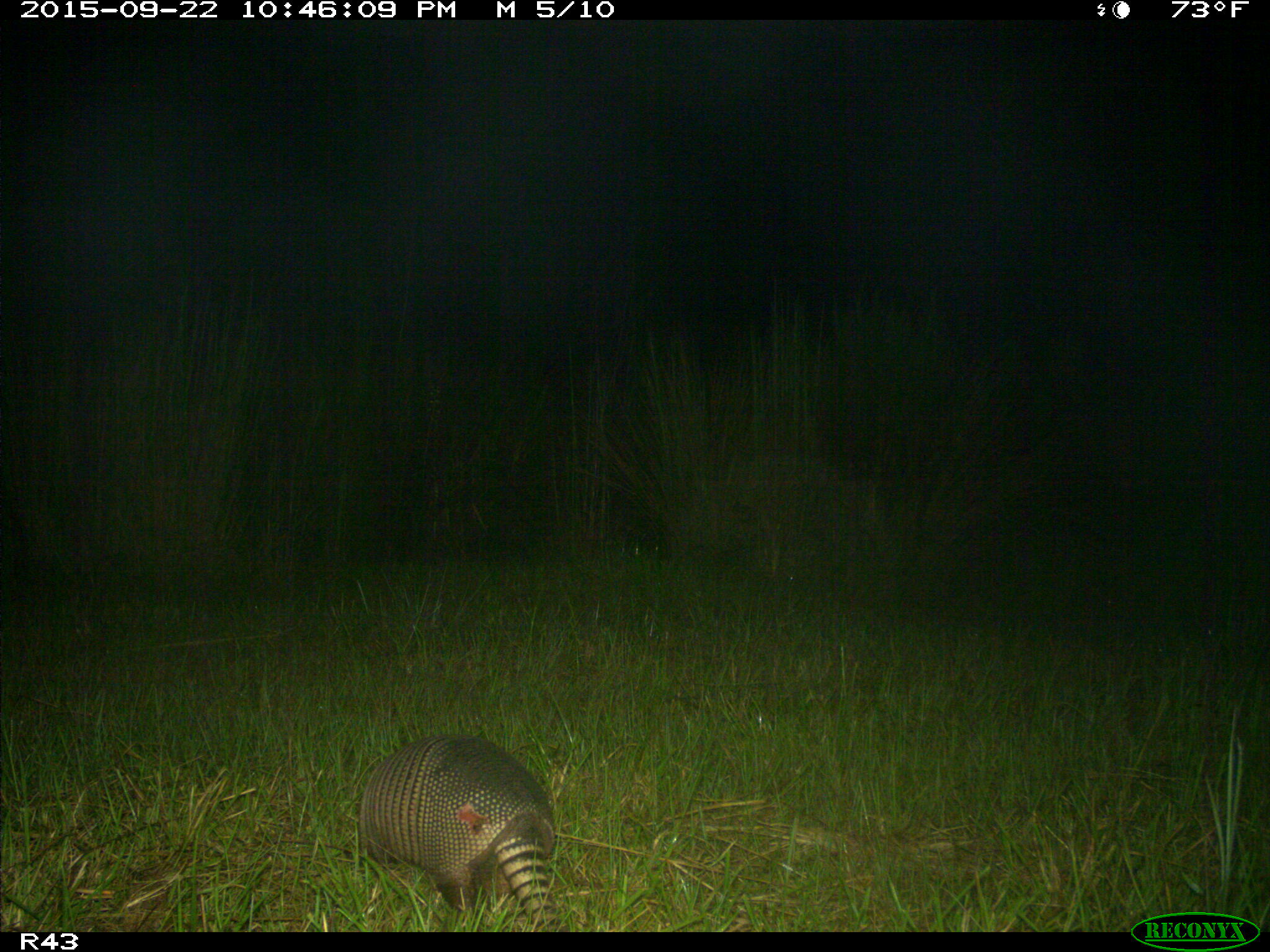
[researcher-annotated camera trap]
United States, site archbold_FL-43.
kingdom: Animalia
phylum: Chordata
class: Mammalia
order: Cingulata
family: Dasypodidae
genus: Dasypus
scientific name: Dasypus novemcinctus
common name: nine-banded armadillo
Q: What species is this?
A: Dasypus novemcinctus (nine-banded armadillo).